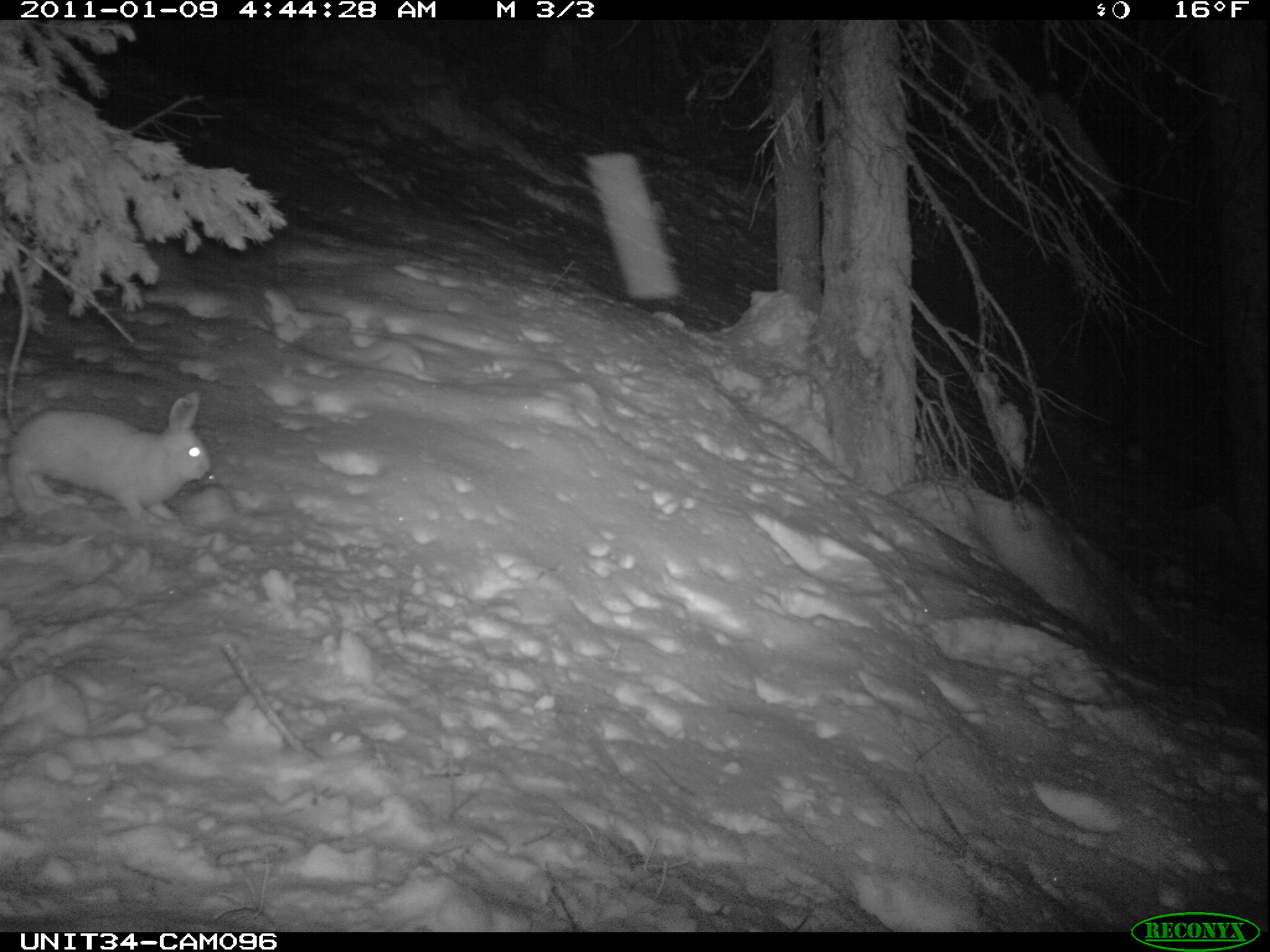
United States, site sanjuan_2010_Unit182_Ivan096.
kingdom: Animalia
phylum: Chordata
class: Mammalia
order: Lagomorpha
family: Leporidae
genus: Lepus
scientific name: Lepus americanus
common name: snowshoe hare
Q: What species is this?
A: Lepus americanus (snowshoe hare).